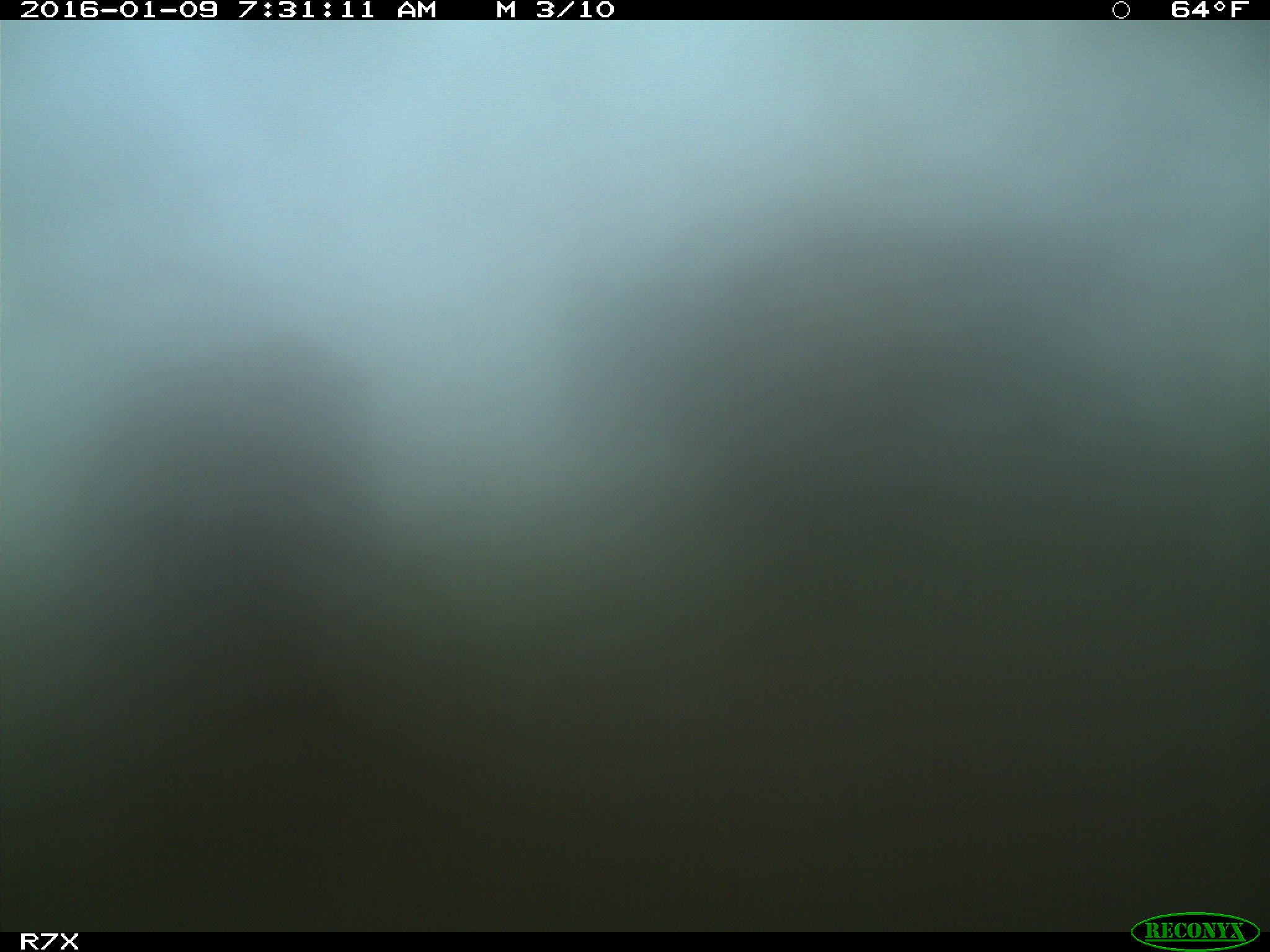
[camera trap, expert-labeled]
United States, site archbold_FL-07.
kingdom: Animalia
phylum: Chordata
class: Mammalia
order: Artiodactyla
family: Bovidae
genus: Bos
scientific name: Bos taurus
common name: domestic cow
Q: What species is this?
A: Bos taurus (domestic cow).